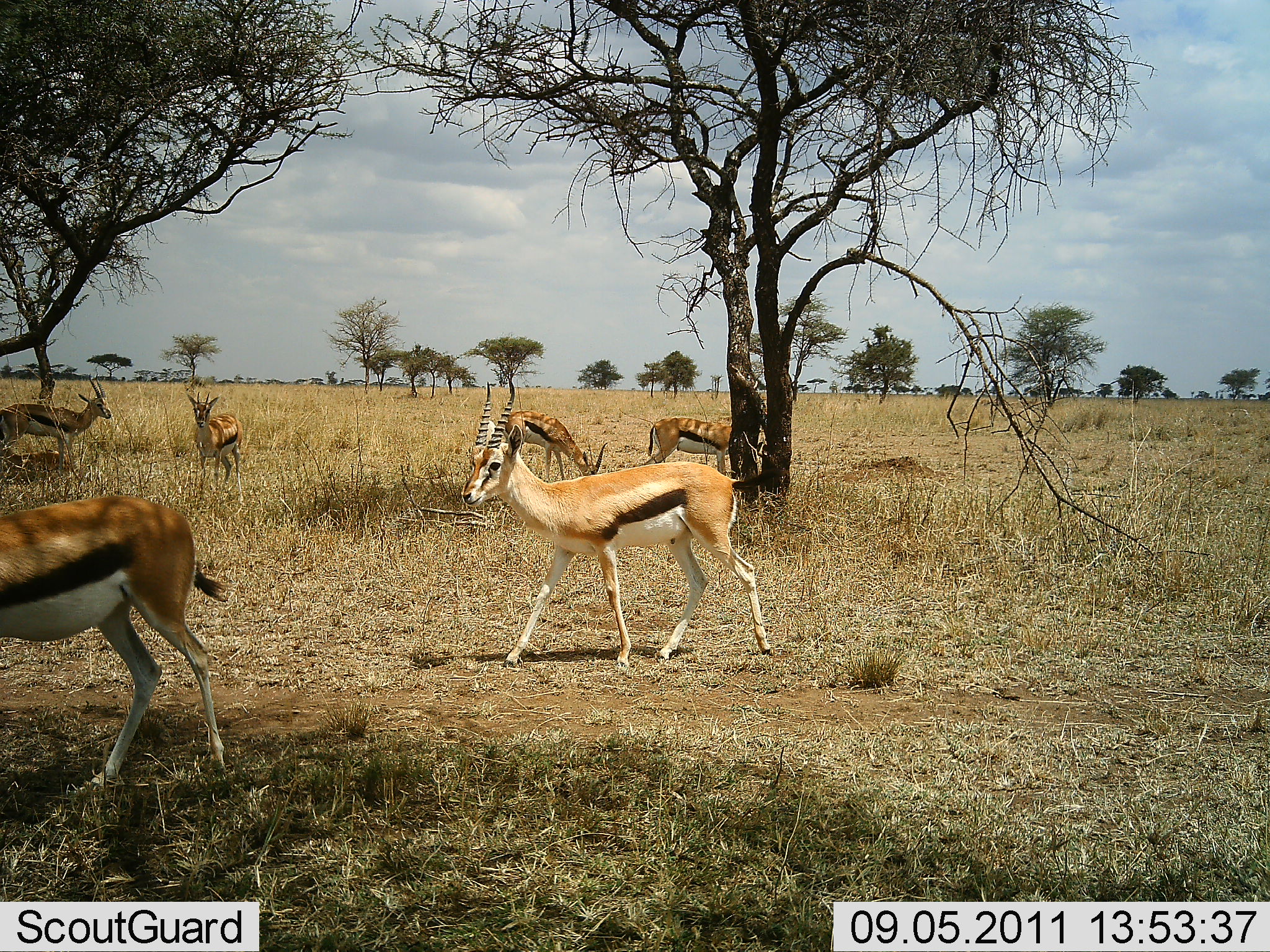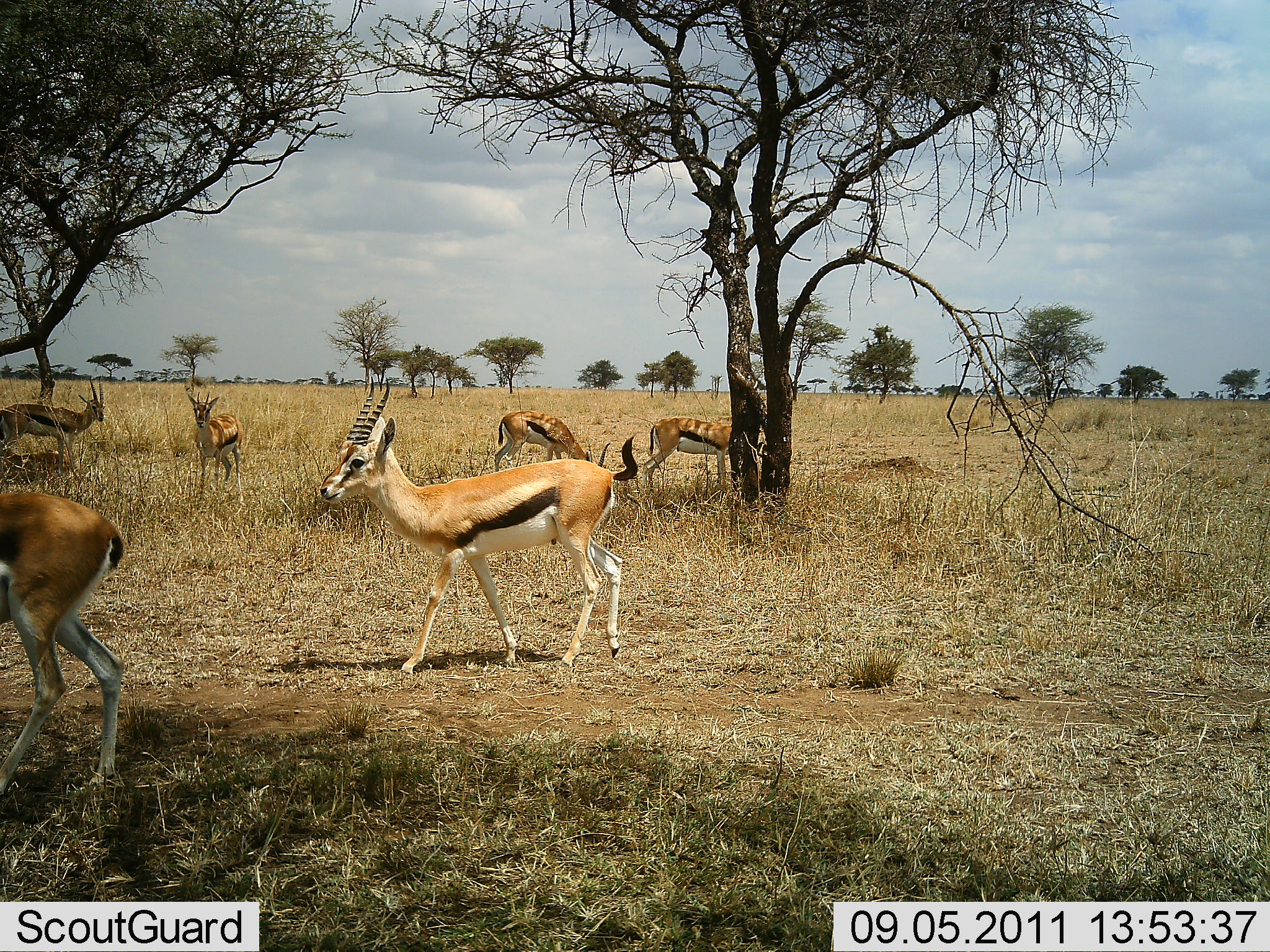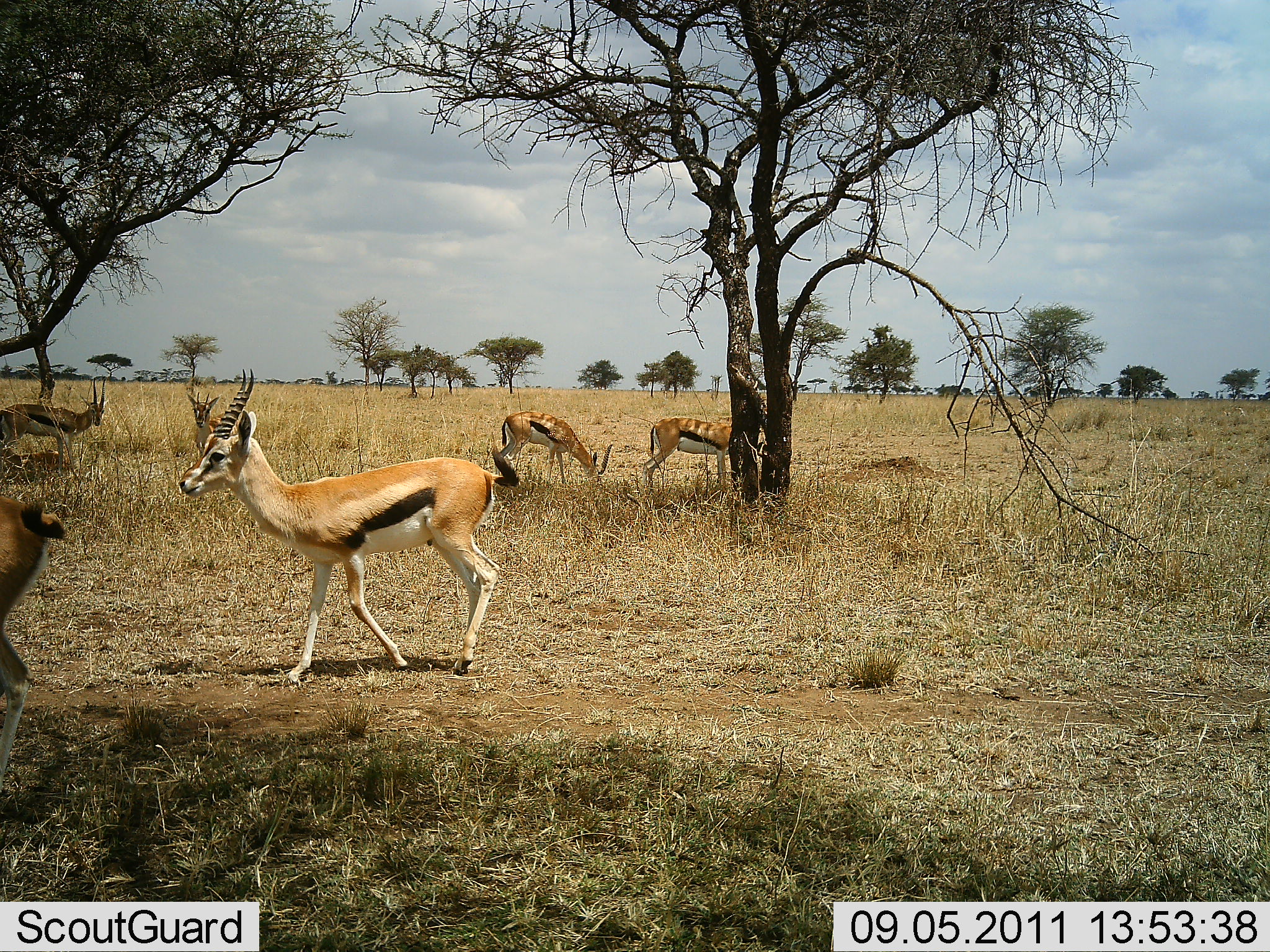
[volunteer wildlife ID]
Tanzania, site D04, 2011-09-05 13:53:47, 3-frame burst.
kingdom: Animalia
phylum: Chordata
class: Mammalia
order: Artiodactyla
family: Bovidae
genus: Eudorcas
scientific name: Eudorcas thomsonii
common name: thomson's gazelle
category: gazellethomsons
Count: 6.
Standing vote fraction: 57%.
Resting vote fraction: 0%.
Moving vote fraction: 64%.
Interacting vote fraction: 7%.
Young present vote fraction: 0%.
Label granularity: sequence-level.